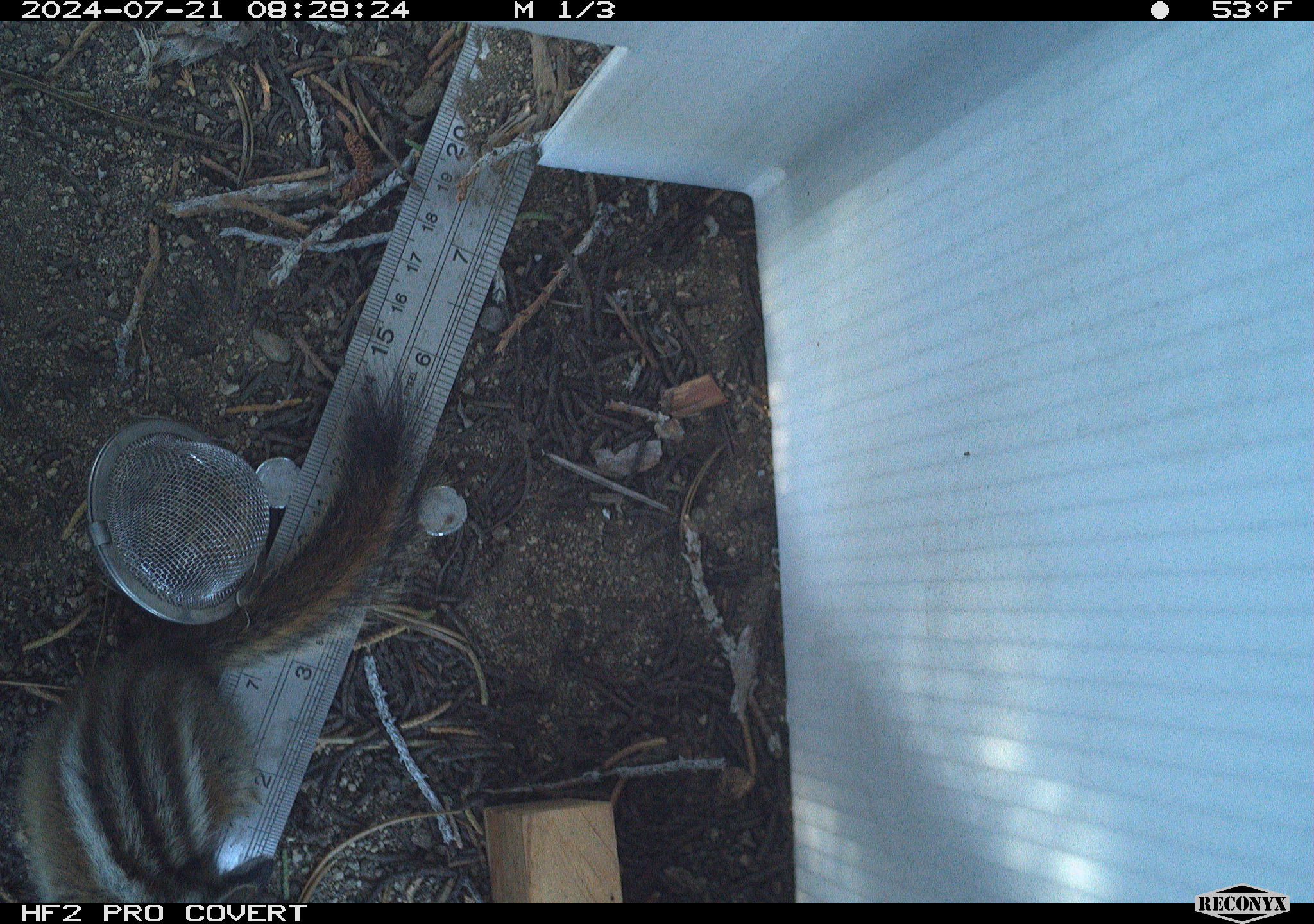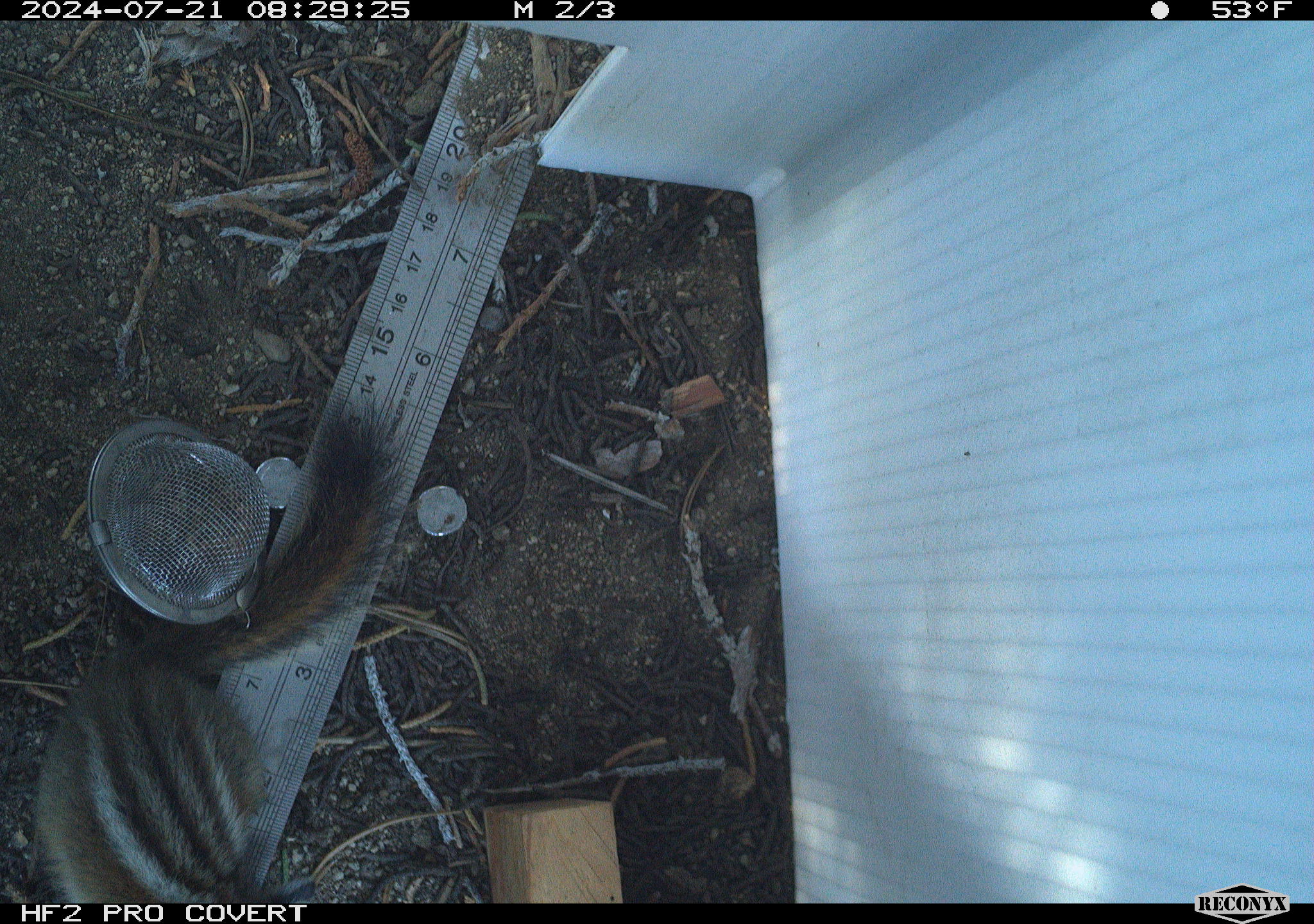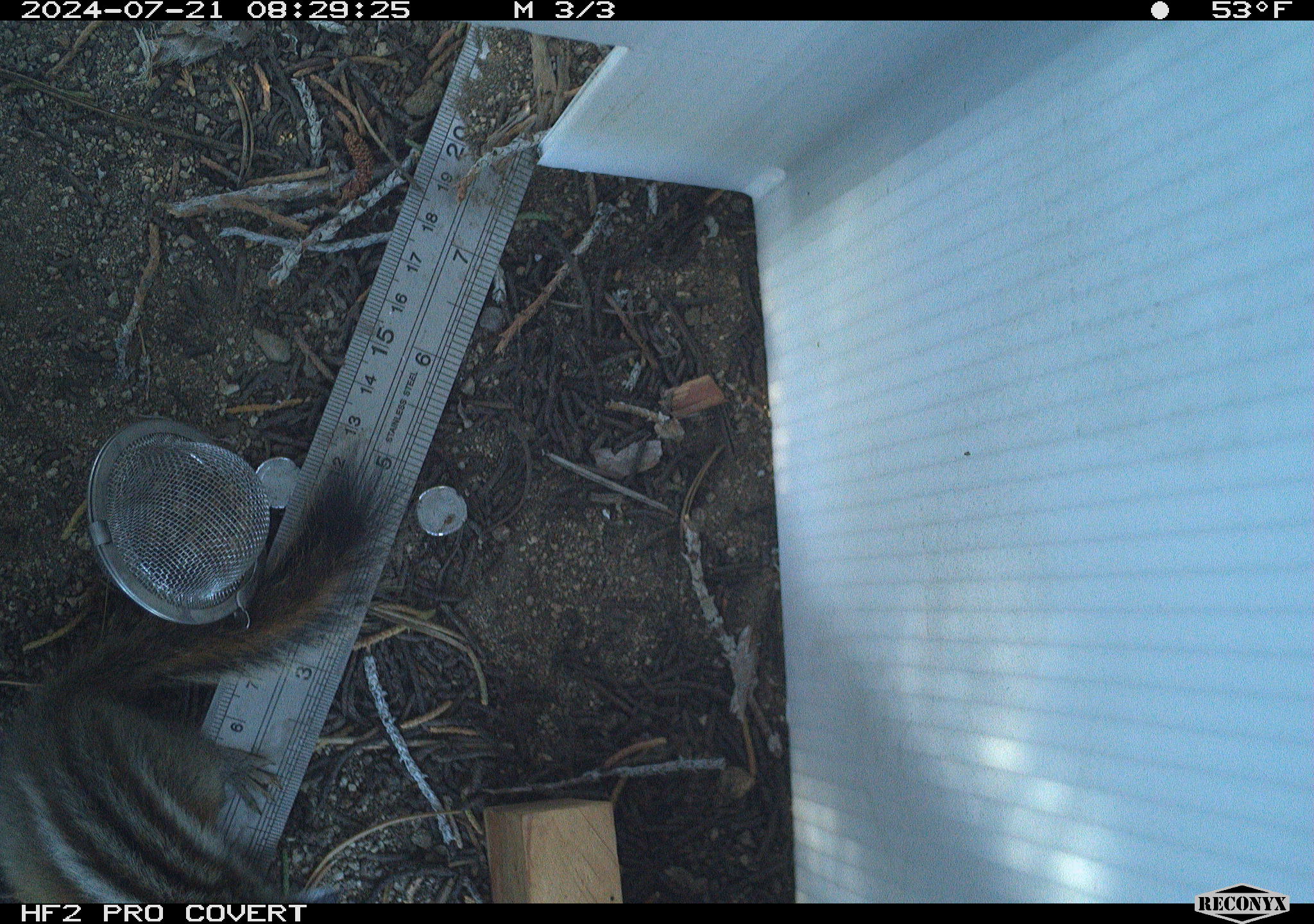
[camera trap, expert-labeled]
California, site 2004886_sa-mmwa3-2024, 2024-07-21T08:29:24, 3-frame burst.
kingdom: Animalia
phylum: Chordata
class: Mammalia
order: Rodentia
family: Sciuridae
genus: Neotamias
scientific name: Neotamias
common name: western chipmunks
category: neotamias species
Neotamias species (western chipmunks) (Neotamias).